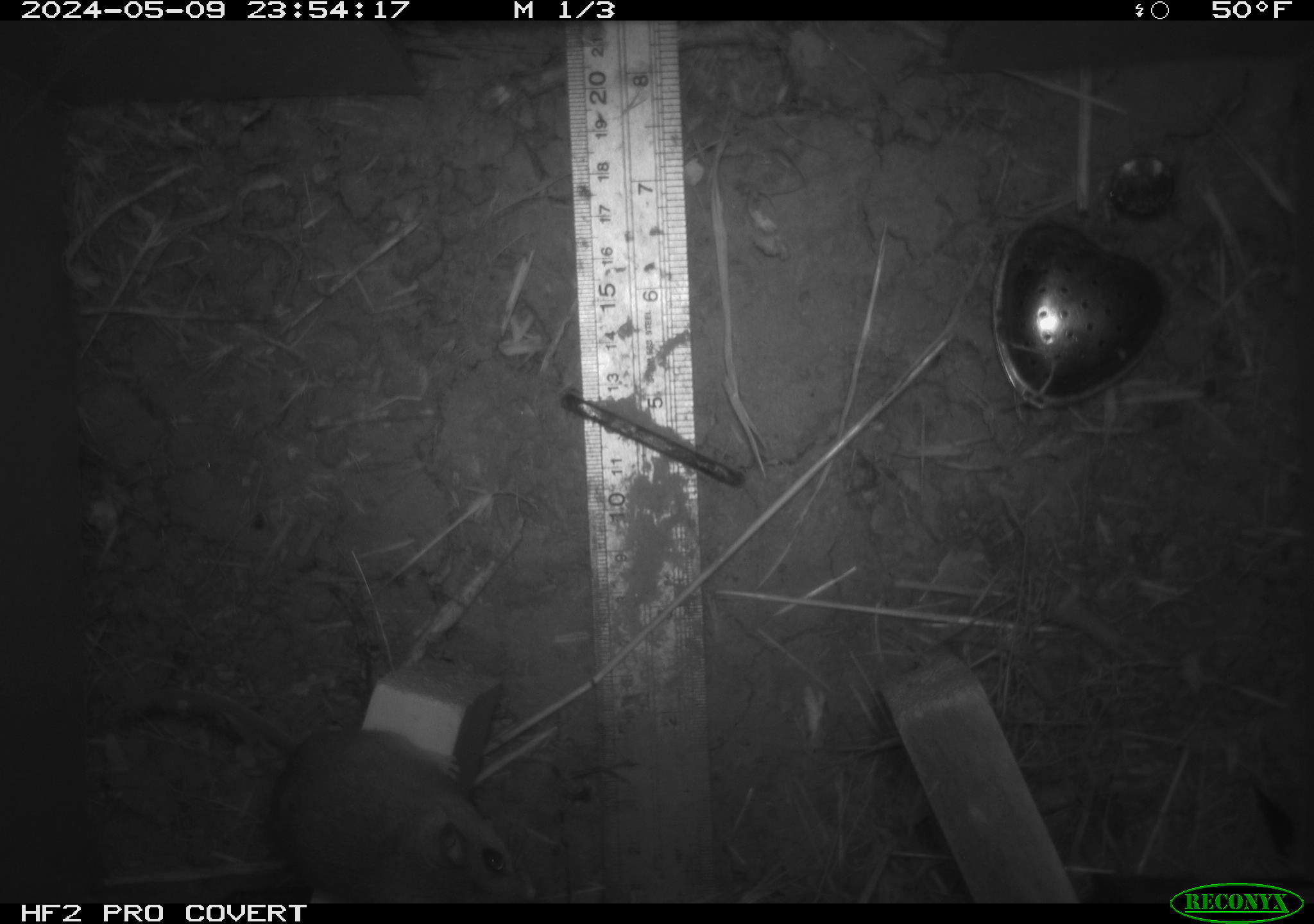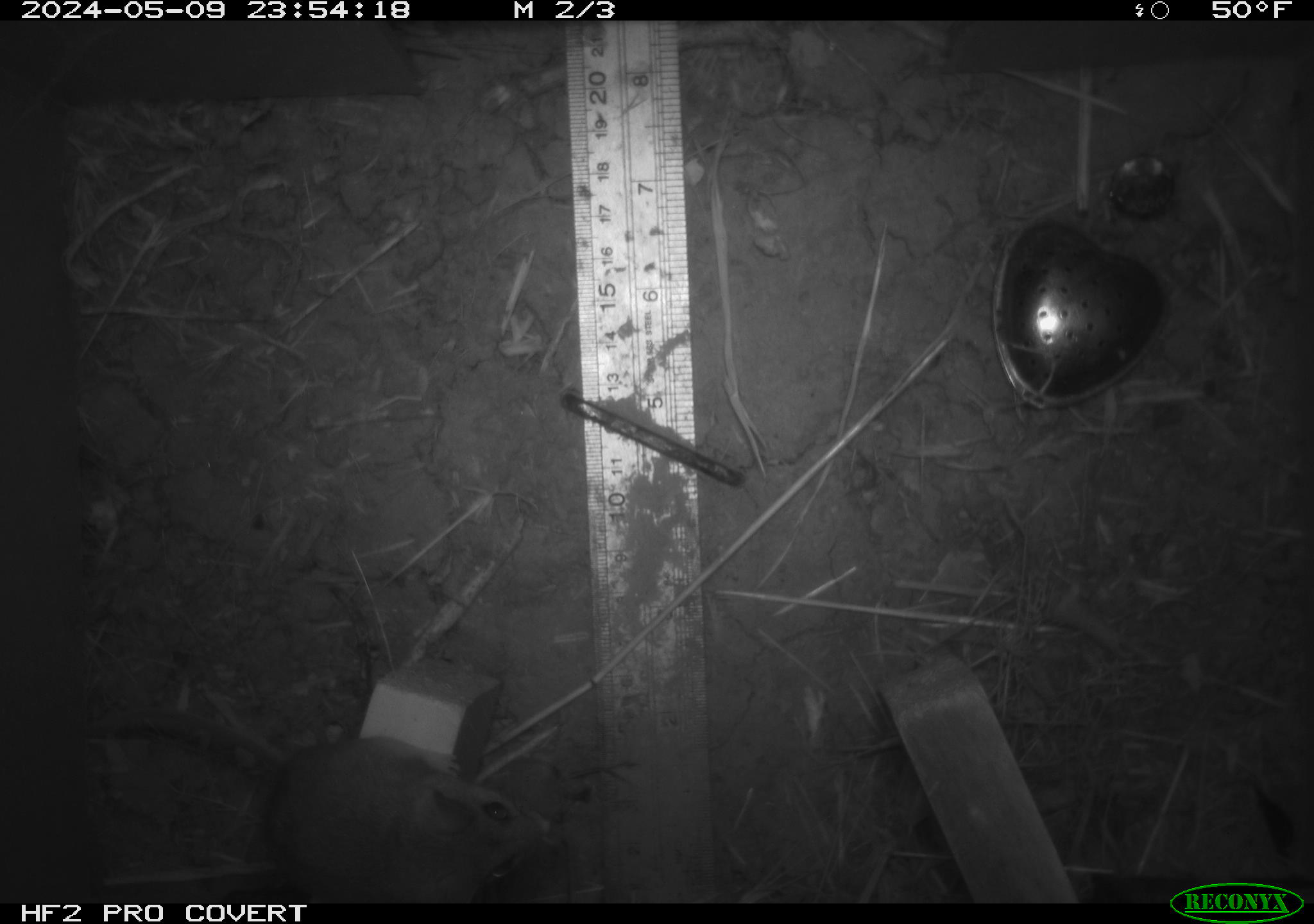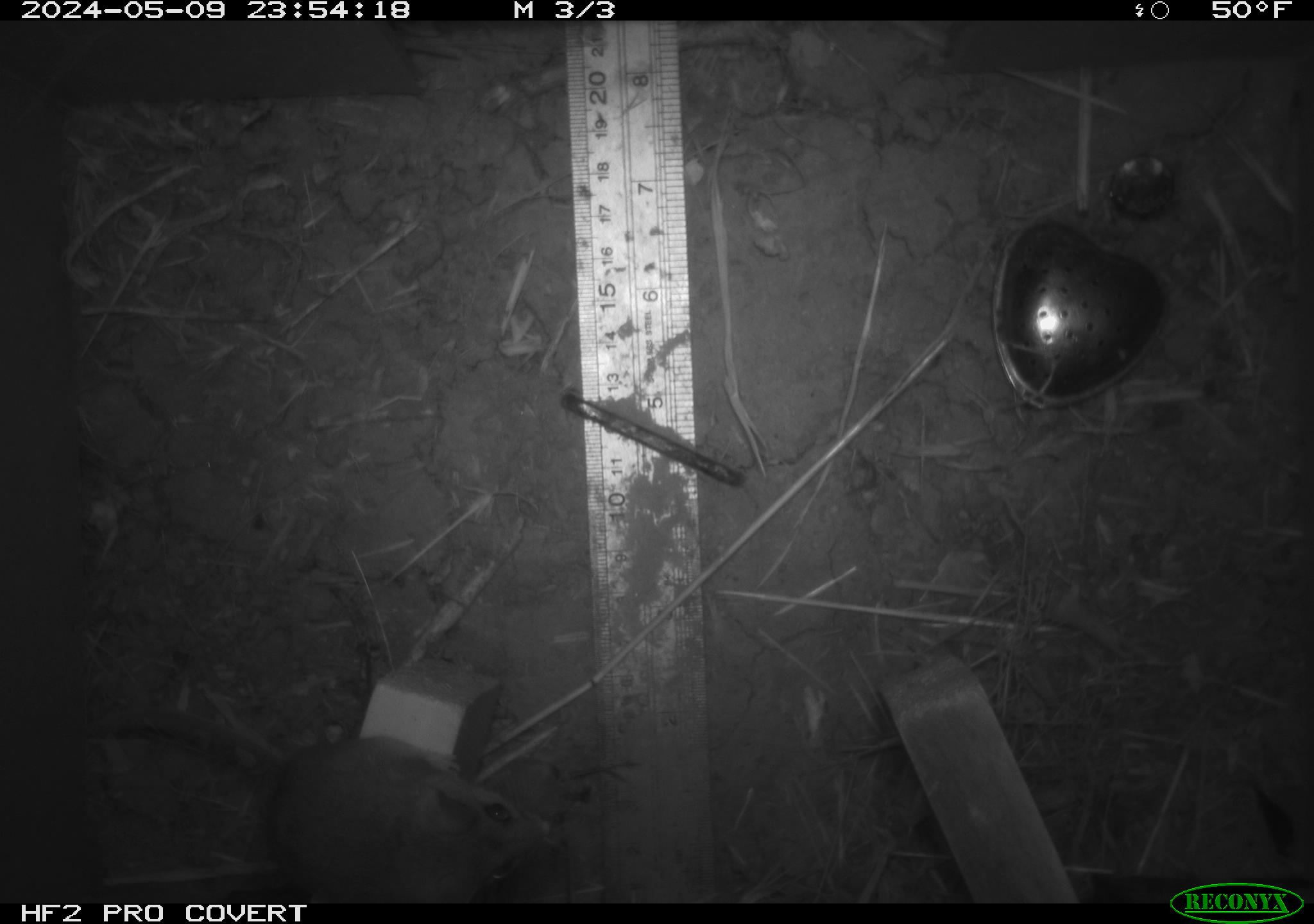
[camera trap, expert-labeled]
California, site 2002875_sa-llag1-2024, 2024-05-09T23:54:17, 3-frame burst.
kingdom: Animalia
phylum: Chordata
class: Mammalia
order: Rodentia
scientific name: Rodentia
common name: mouse species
Mouse species (Rodentia).